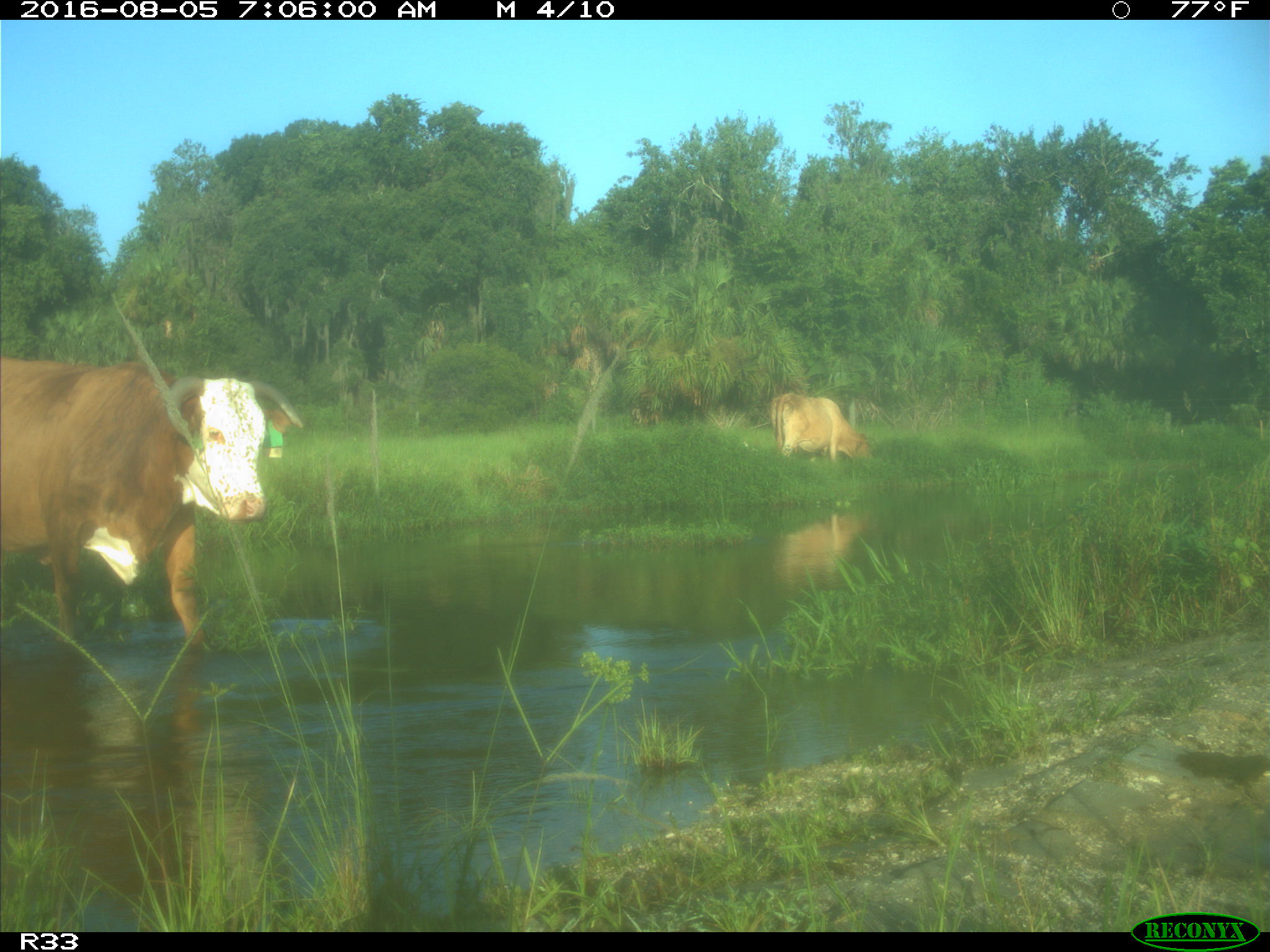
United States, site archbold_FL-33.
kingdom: Animalia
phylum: Chordata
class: Mammalia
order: Artiodactyla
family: Bovidae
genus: Bos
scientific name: Bos taurus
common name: domestic cow